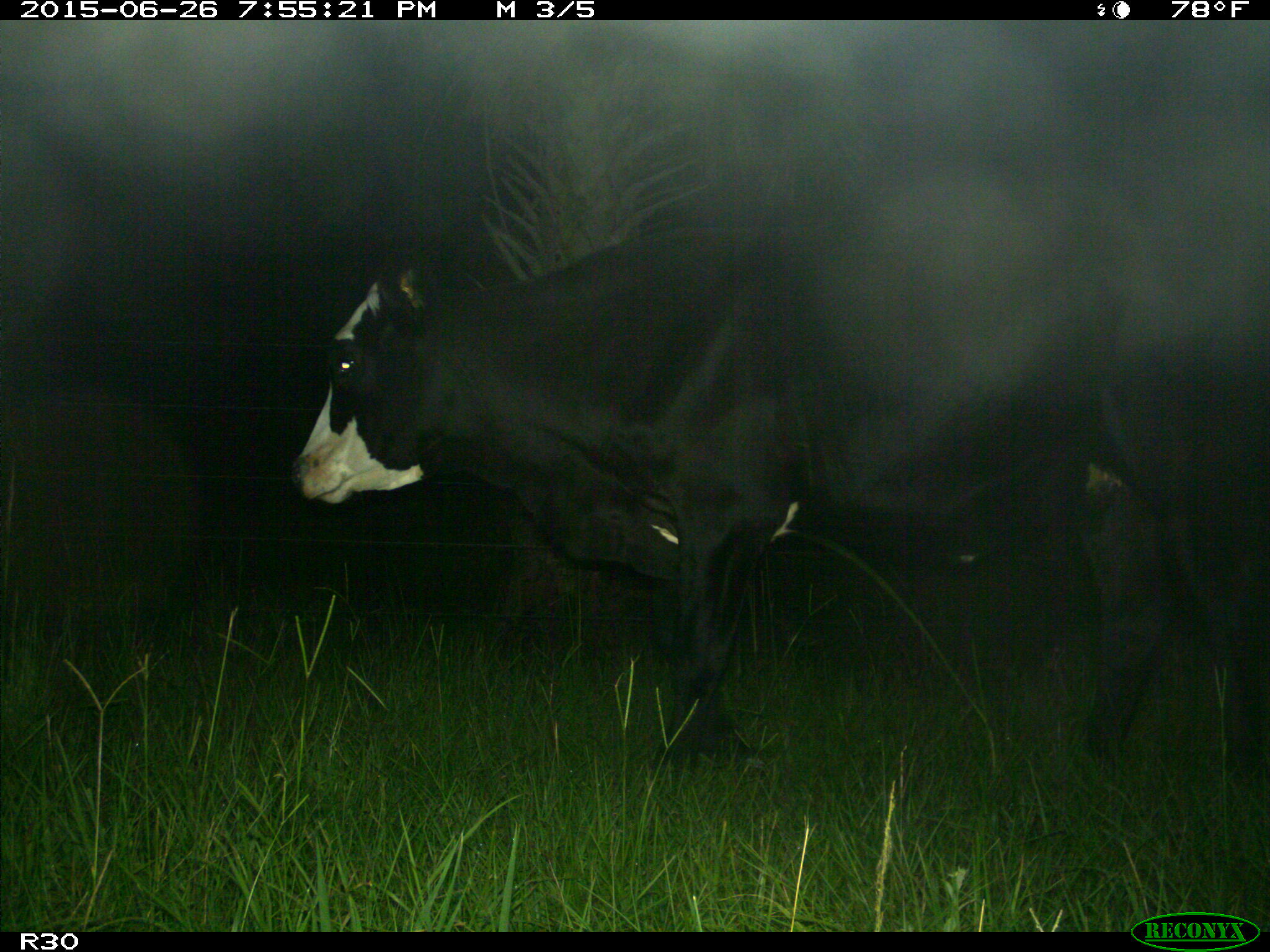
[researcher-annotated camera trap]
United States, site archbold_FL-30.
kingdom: Animalia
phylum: Chordata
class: Mammalia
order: Artiodactyla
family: Bovidae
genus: Bos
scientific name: Bos taurus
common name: domestic cow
Bos taurus (domestic cow).